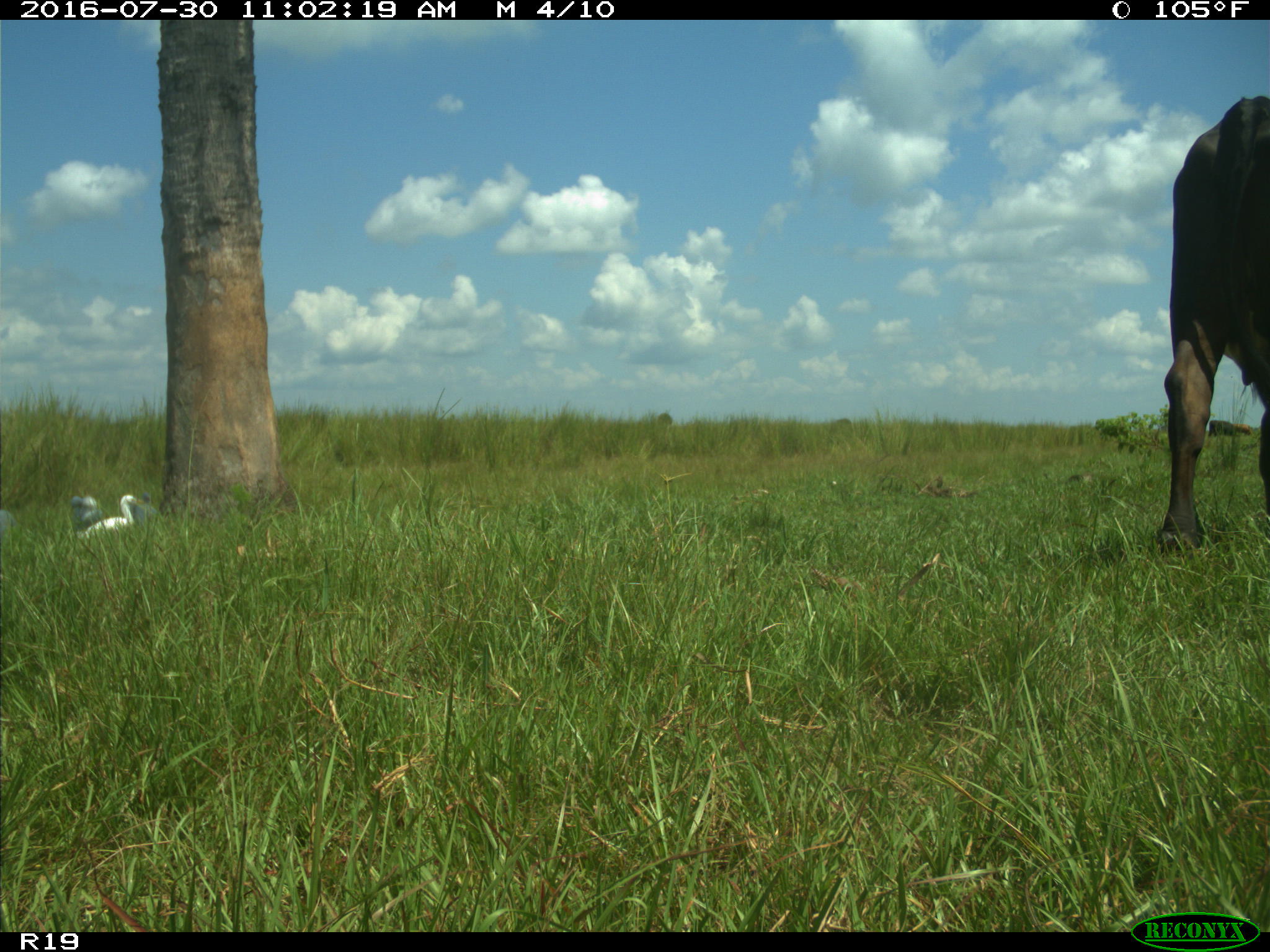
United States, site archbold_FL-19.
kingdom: Animalia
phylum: Chordata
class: Mammalia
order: Artiodactyla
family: Bovidae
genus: Bos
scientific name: Bos taurus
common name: domestic cow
Bos taurus (domestic cow).